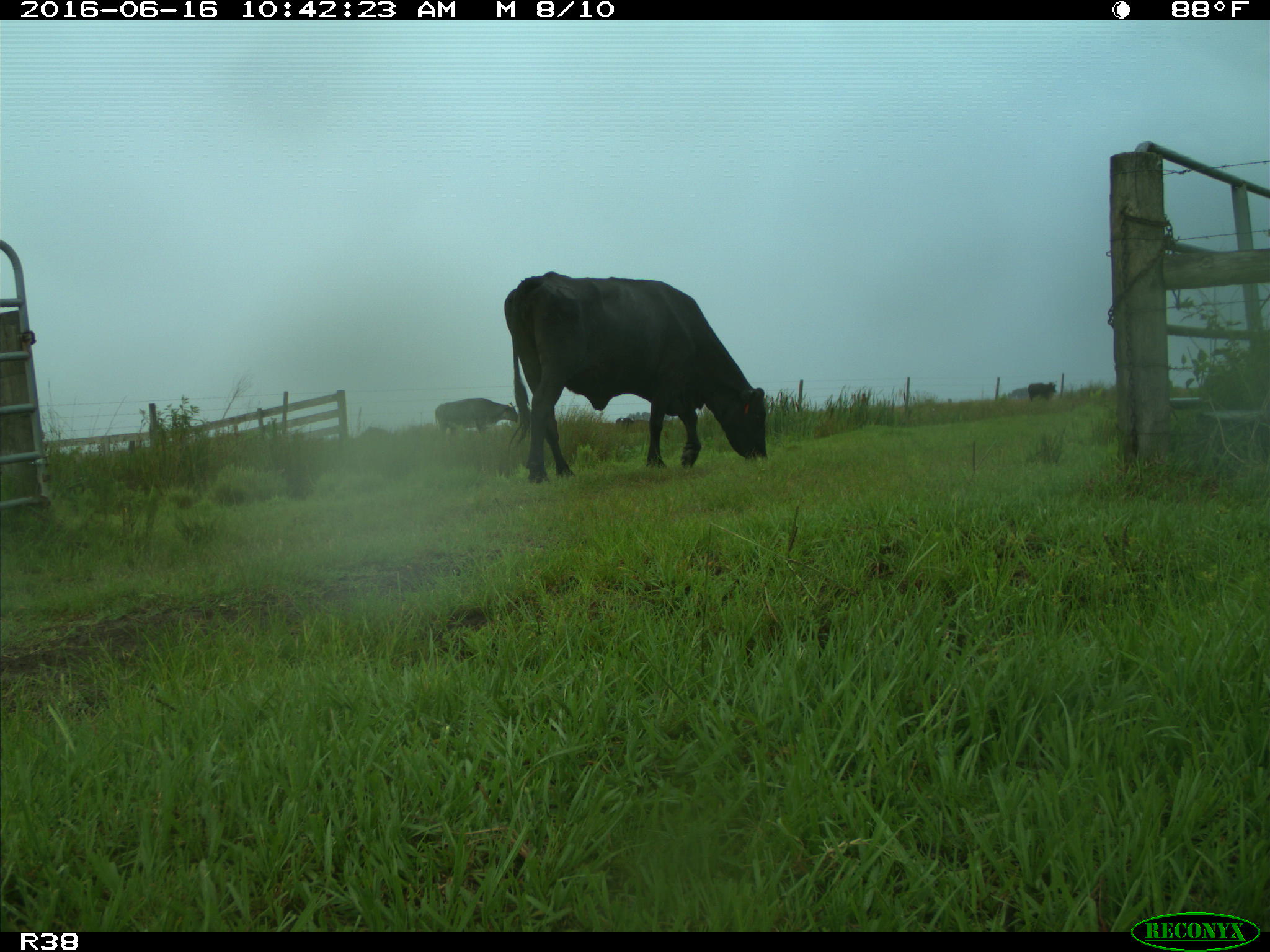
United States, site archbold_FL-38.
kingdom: Animalia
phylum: Chordata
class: Mammalia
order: Artiodactyla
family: Bovidae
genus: Bos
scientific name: Bos taurus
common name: domestic cow